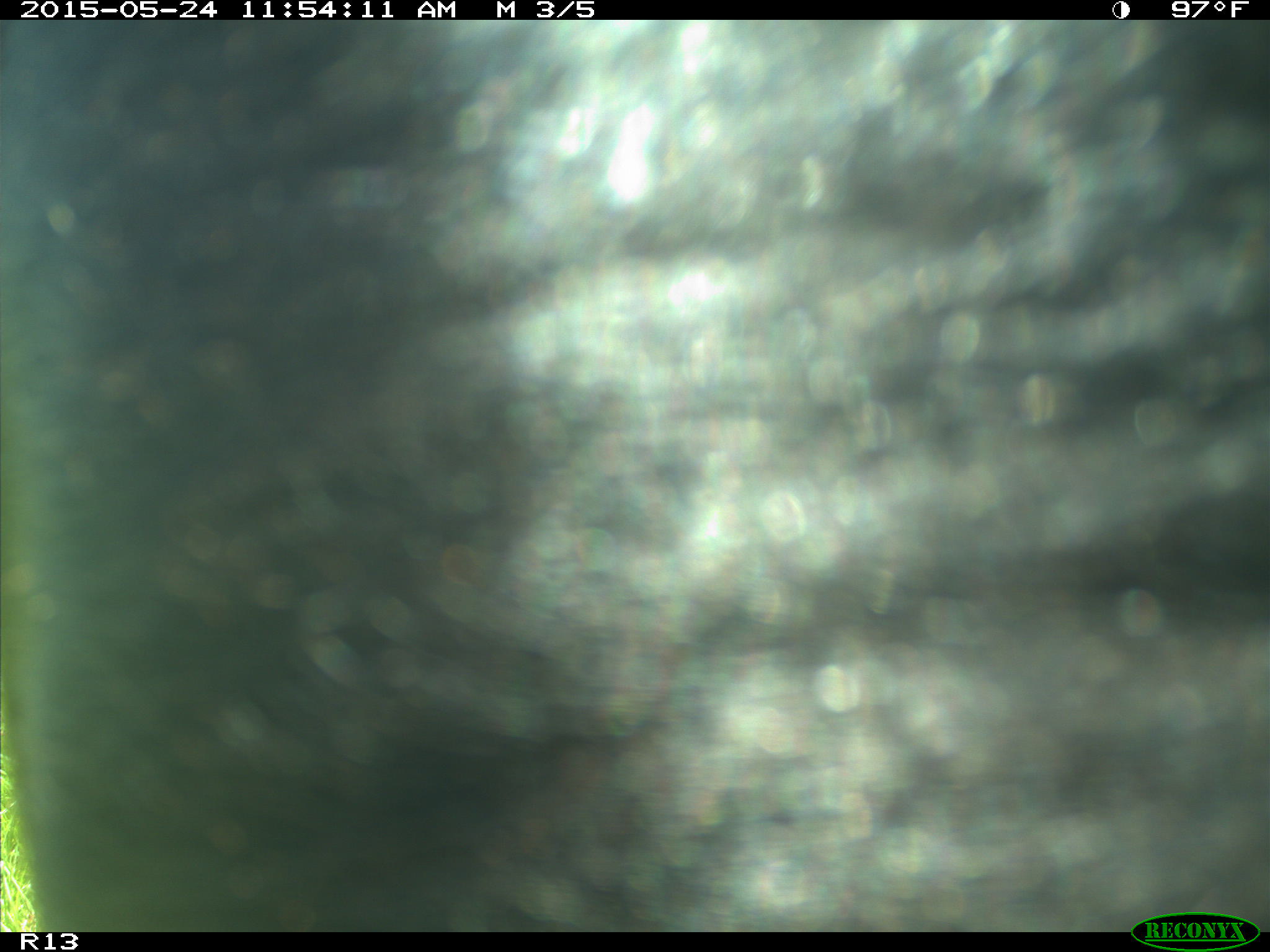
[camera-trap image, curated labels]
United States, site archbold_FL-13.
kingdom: Animalia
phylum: Chordata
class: Mammalia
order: Artiodactyla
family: Bovidae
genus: Bos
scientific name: Bos taurus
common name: domestic cow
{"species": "Bos taurus (domestic cow)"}